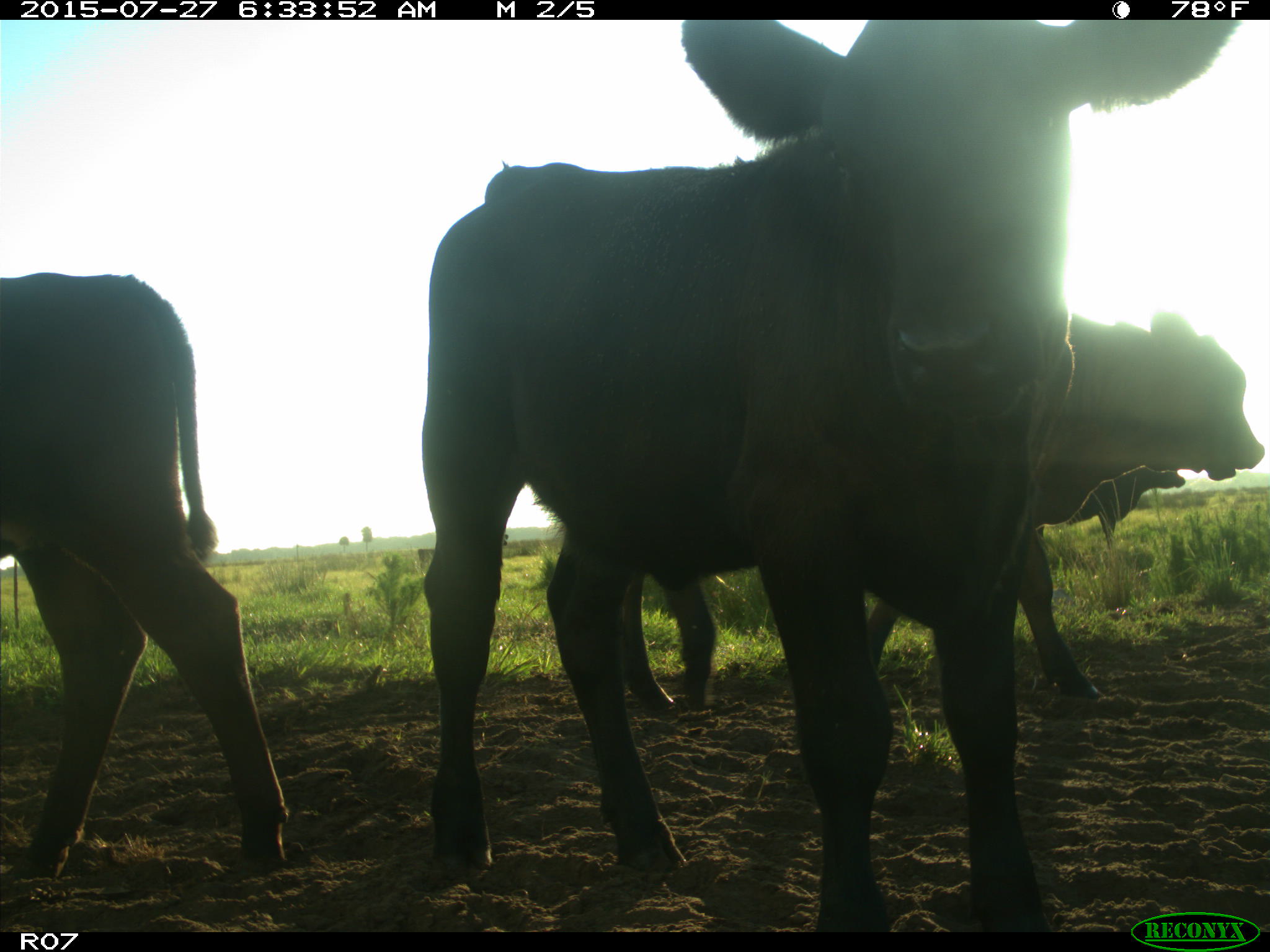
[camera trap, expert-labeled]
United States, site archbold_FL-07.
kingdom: Animalia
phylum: Chordata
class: Mammalia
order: Artiodactyla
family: Bovidae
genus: Bos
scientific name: Bos taurus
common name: domestic cow